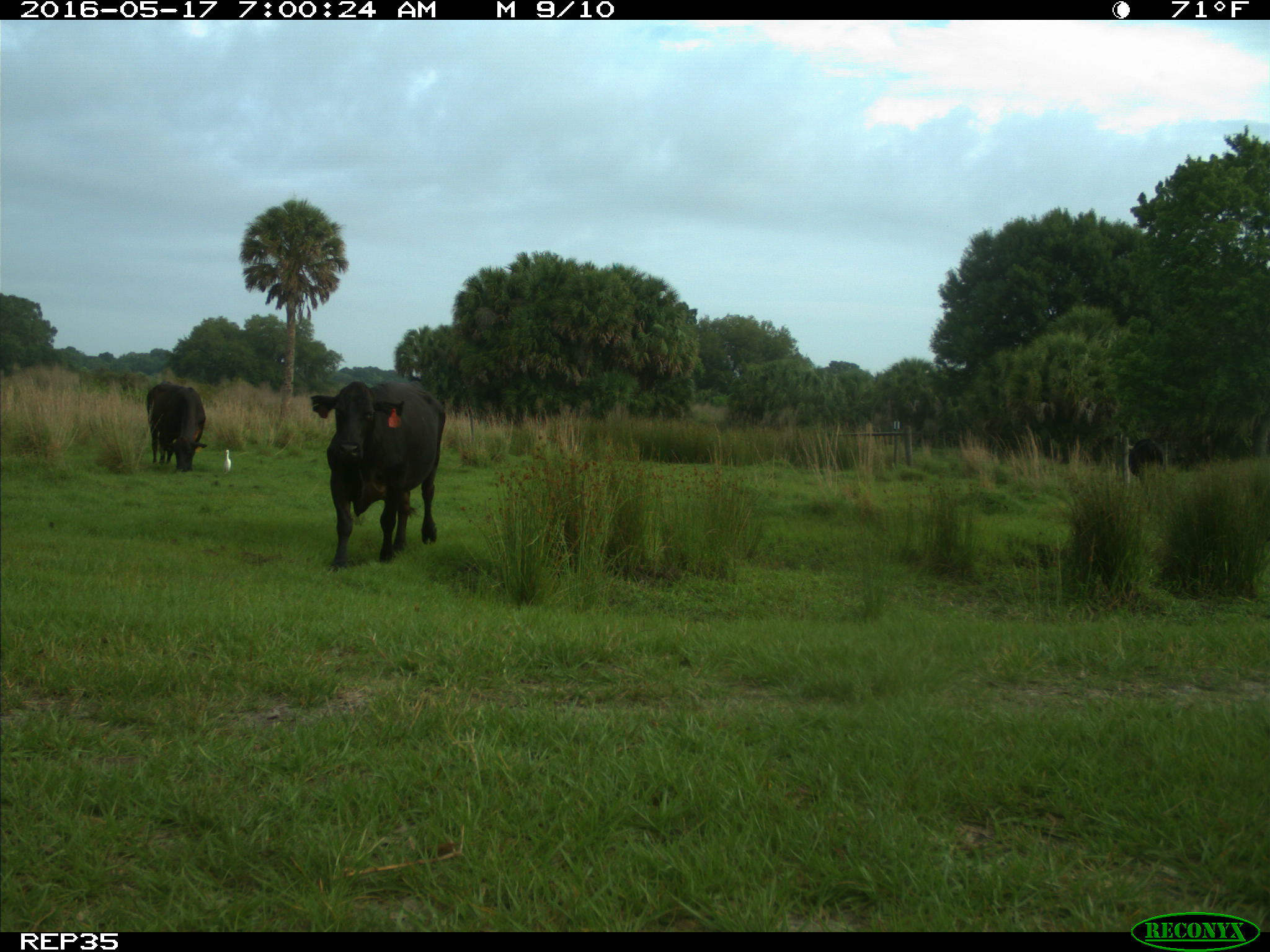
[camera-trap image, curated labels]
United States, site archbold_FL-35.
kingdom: Animalia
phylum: Chordata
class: Mammalia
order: Artiodactyla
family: Bovidae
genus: Bos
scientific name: Bos taurus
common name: domestic cow